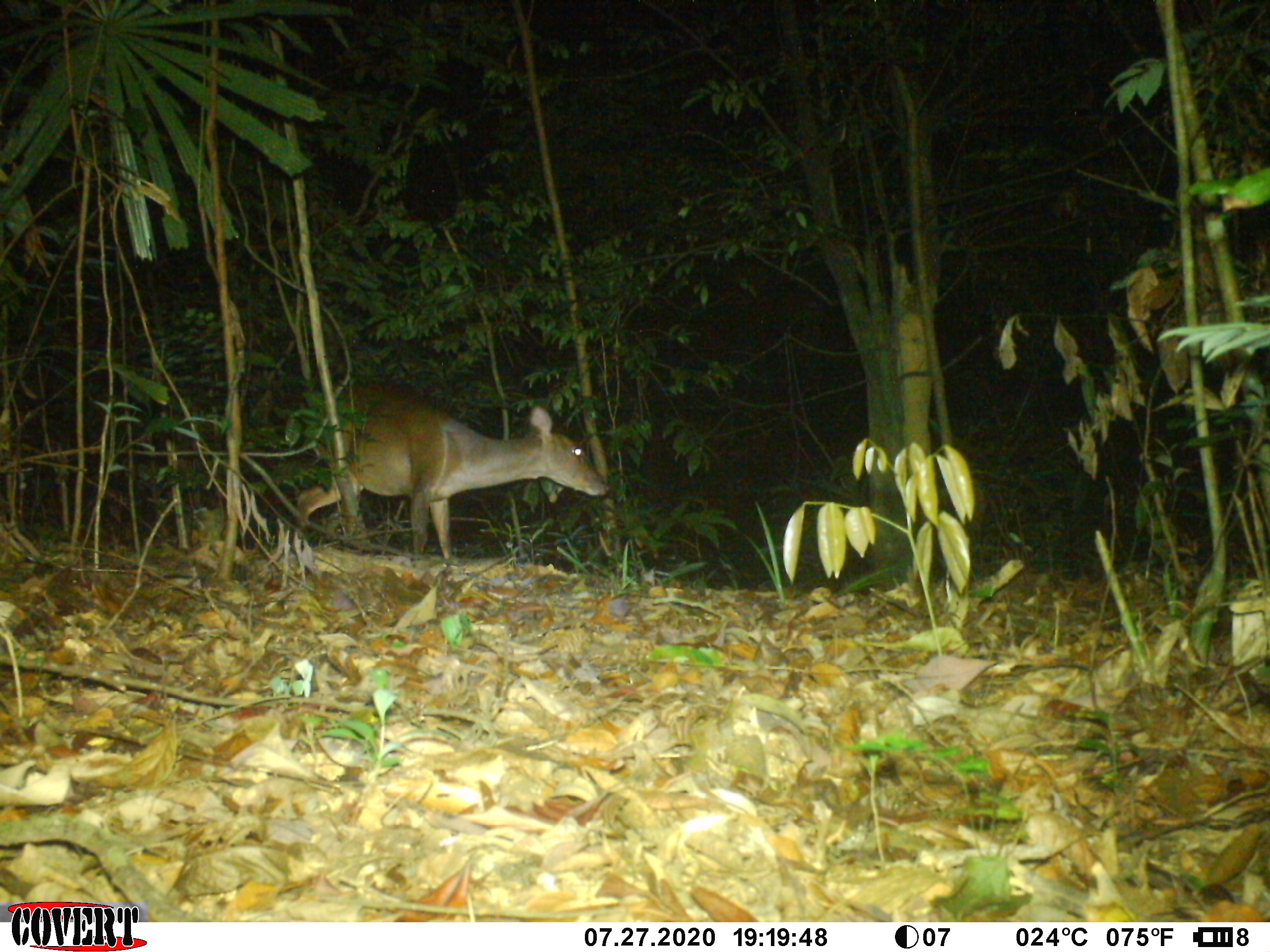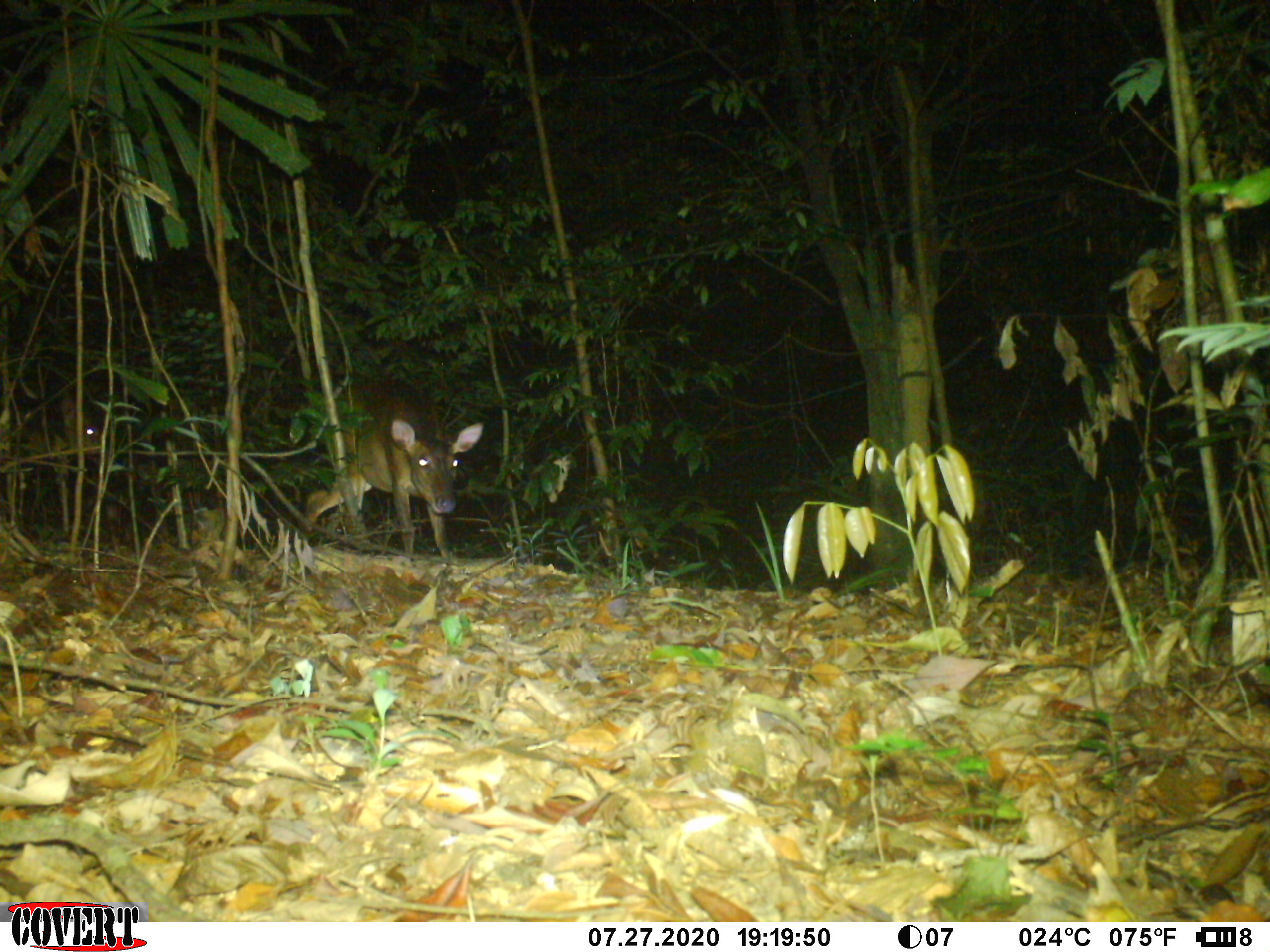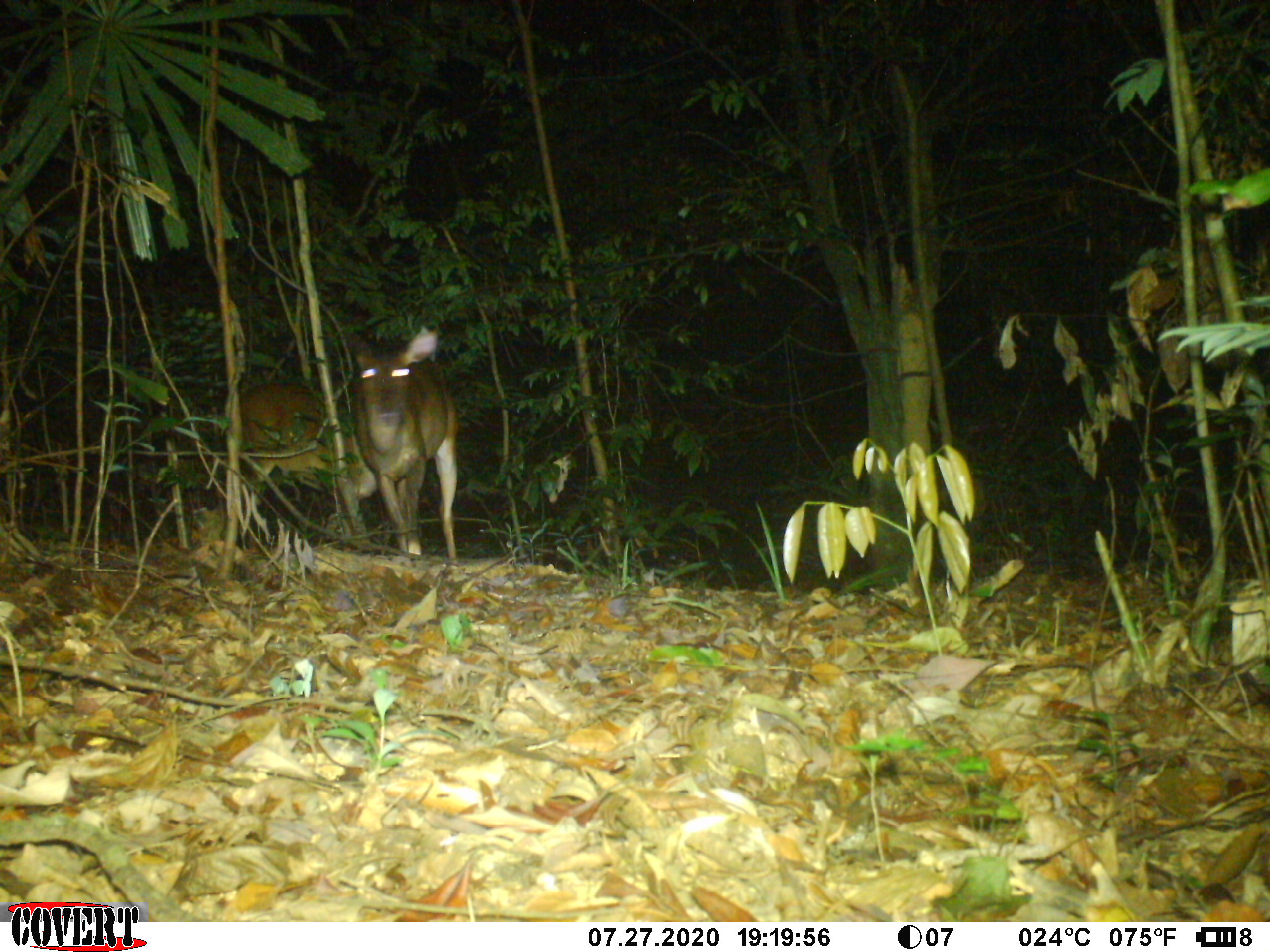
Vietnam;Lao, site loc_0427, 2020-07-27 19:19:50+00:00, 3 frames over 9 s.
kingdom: Animalia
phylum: Chordata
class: Mammalia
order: Artiodactyla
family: Cervidae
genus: Muntiacus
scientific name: Muntiacus vuquangensis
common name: large-antlered muntjac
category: large antlered muntjac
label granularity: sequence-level